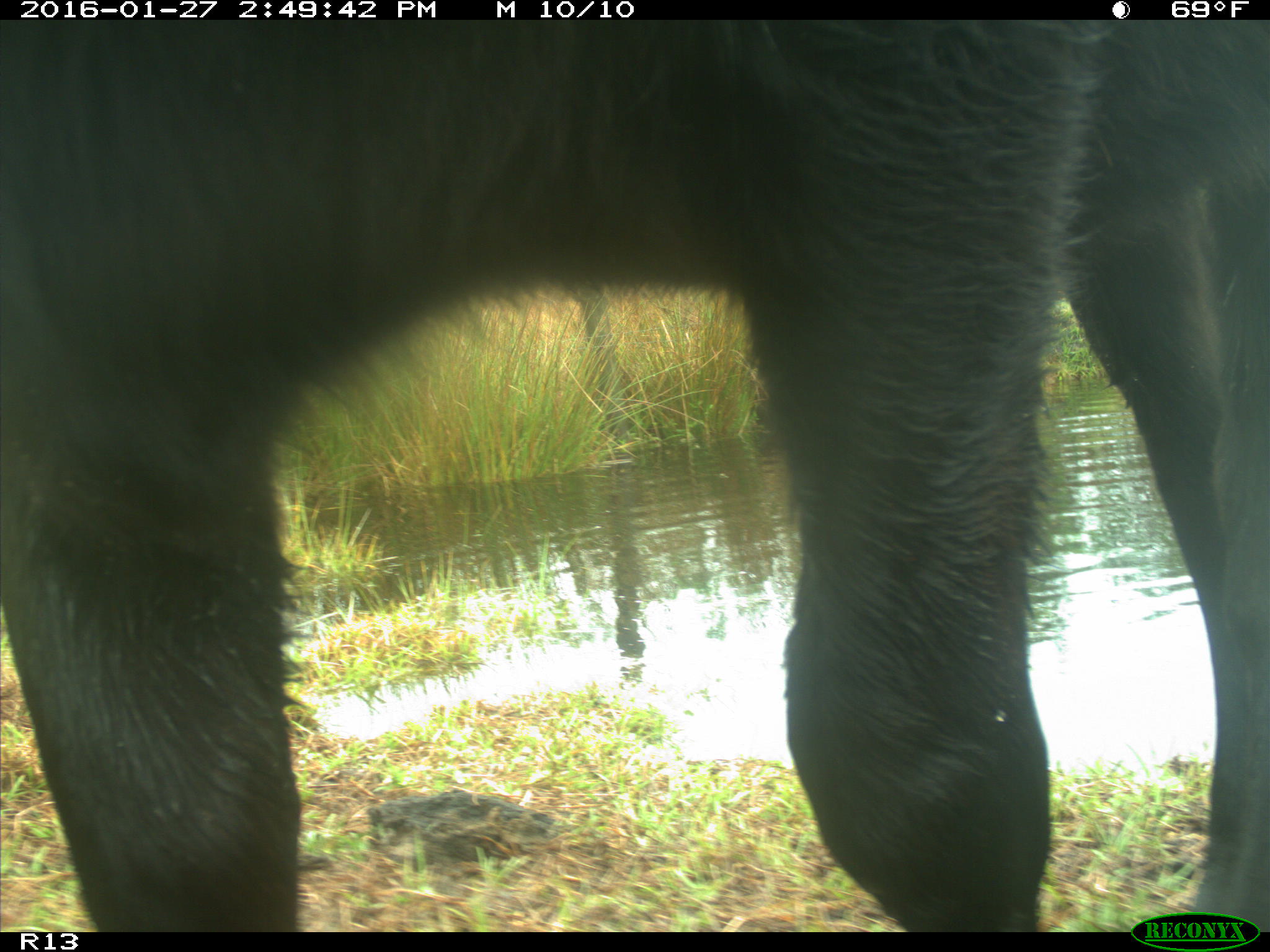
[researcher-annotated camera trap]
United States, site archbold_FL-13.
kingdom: Animalia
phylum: Chordata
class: Mammalia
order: Artiodactyla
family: Bovidae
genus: Bos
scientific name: Bos taurus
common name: domestic cow